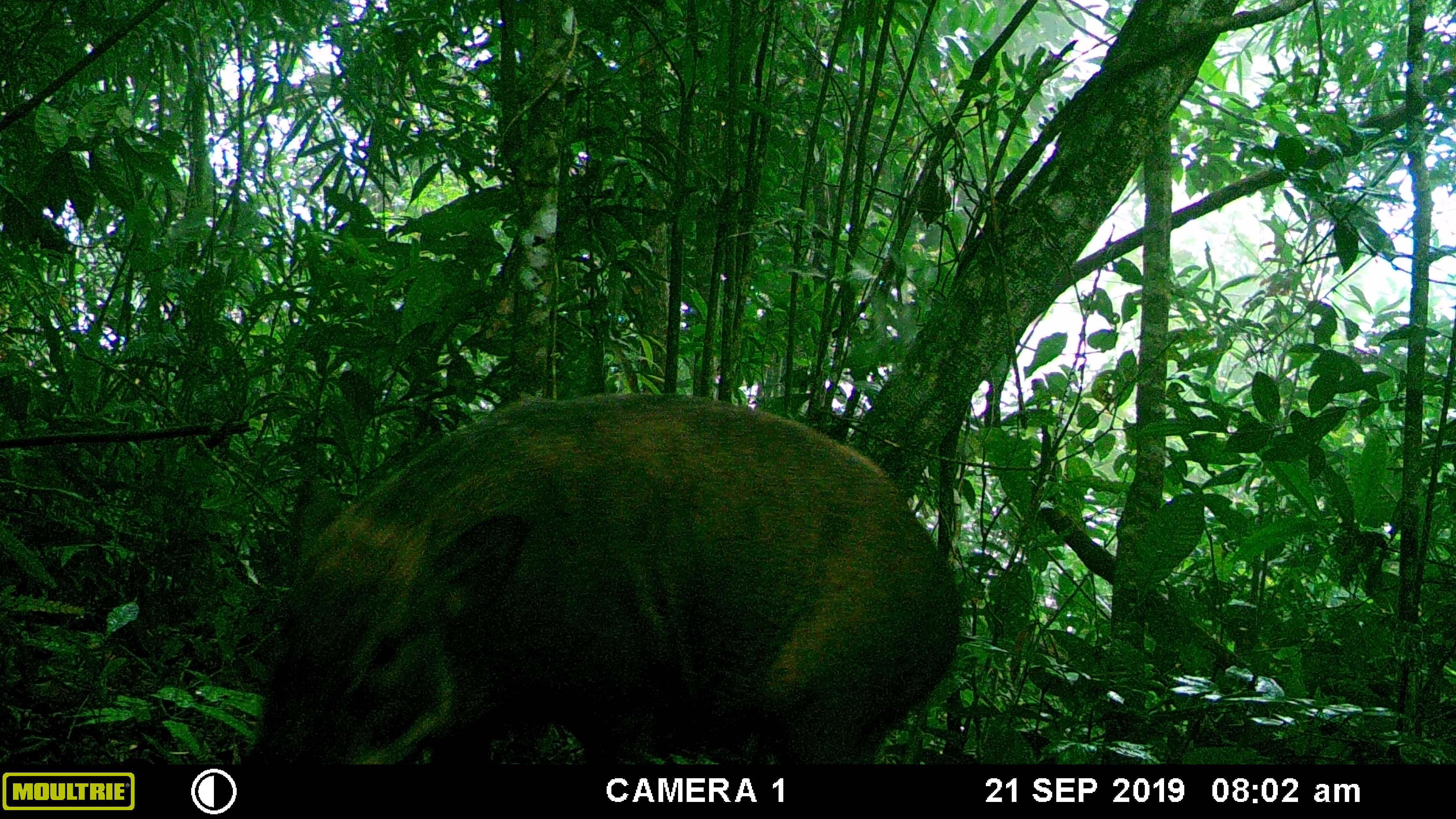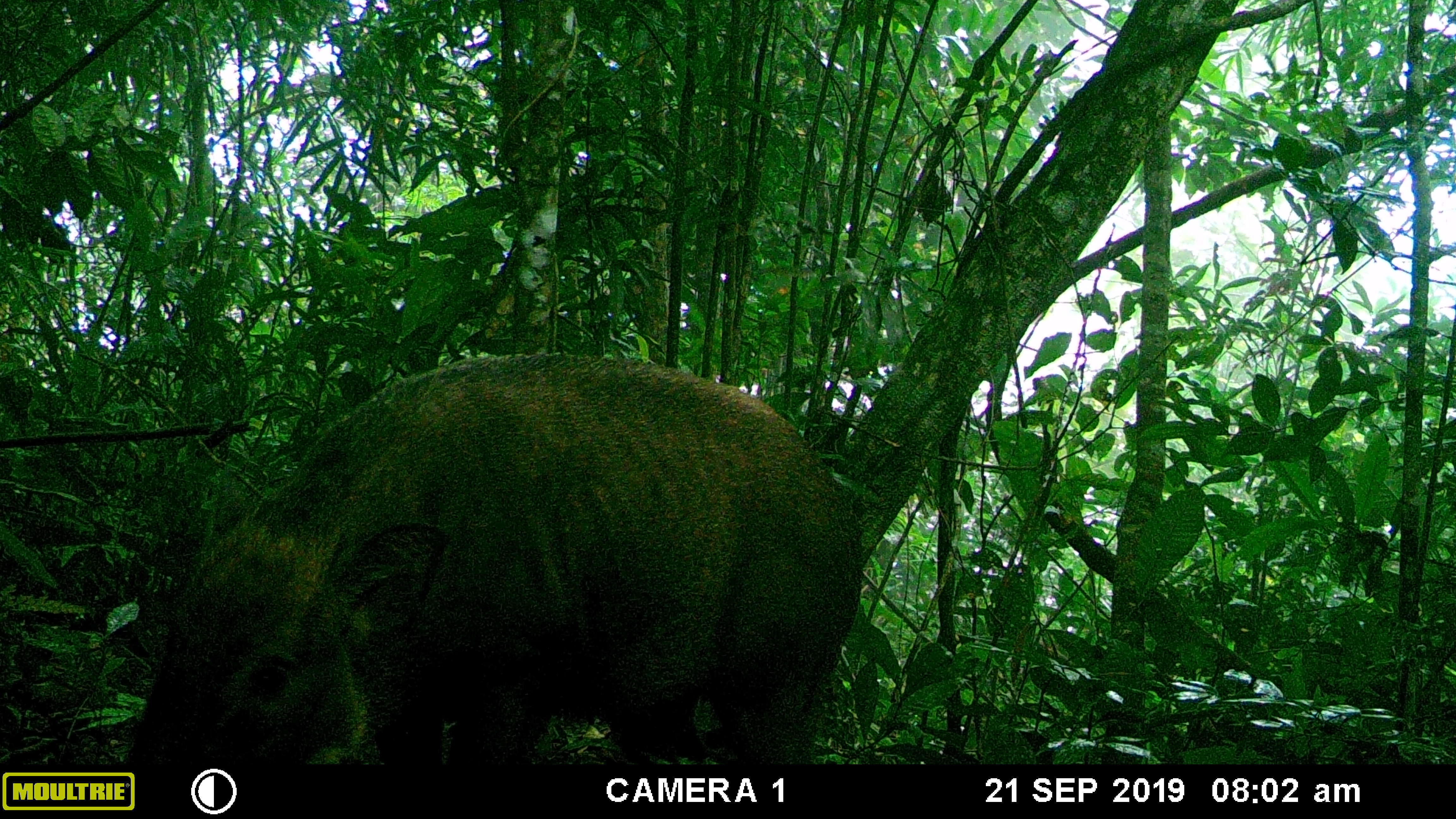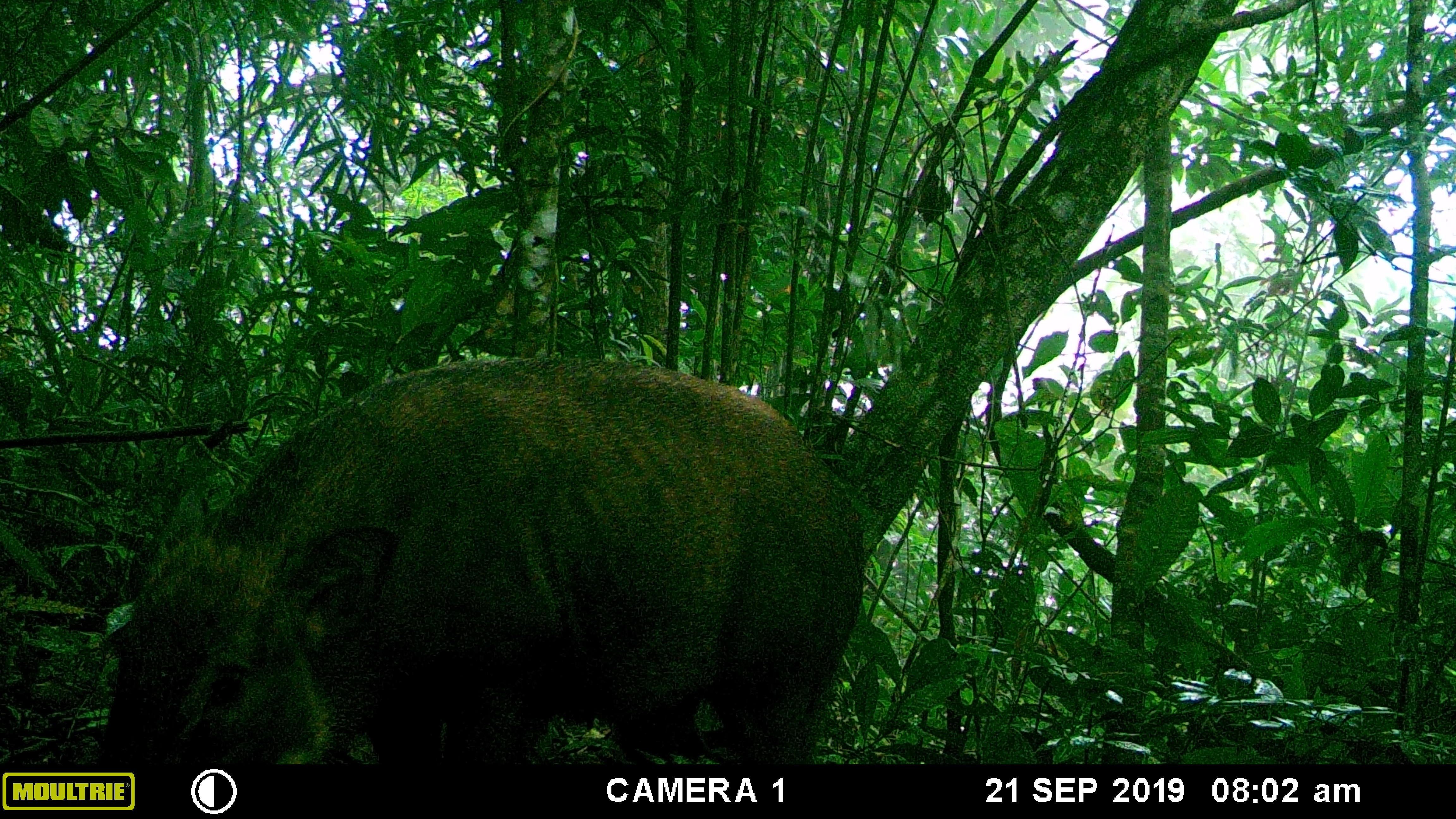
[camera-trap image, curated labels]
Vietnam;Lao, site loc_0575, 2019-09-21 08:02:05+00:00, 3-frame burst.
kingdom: Animalia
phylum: Chordata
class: Mammalia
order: Artiodactyla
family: Suidae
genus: Sus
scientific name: Sus scrofa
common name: eurasian wild pig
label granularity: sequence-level